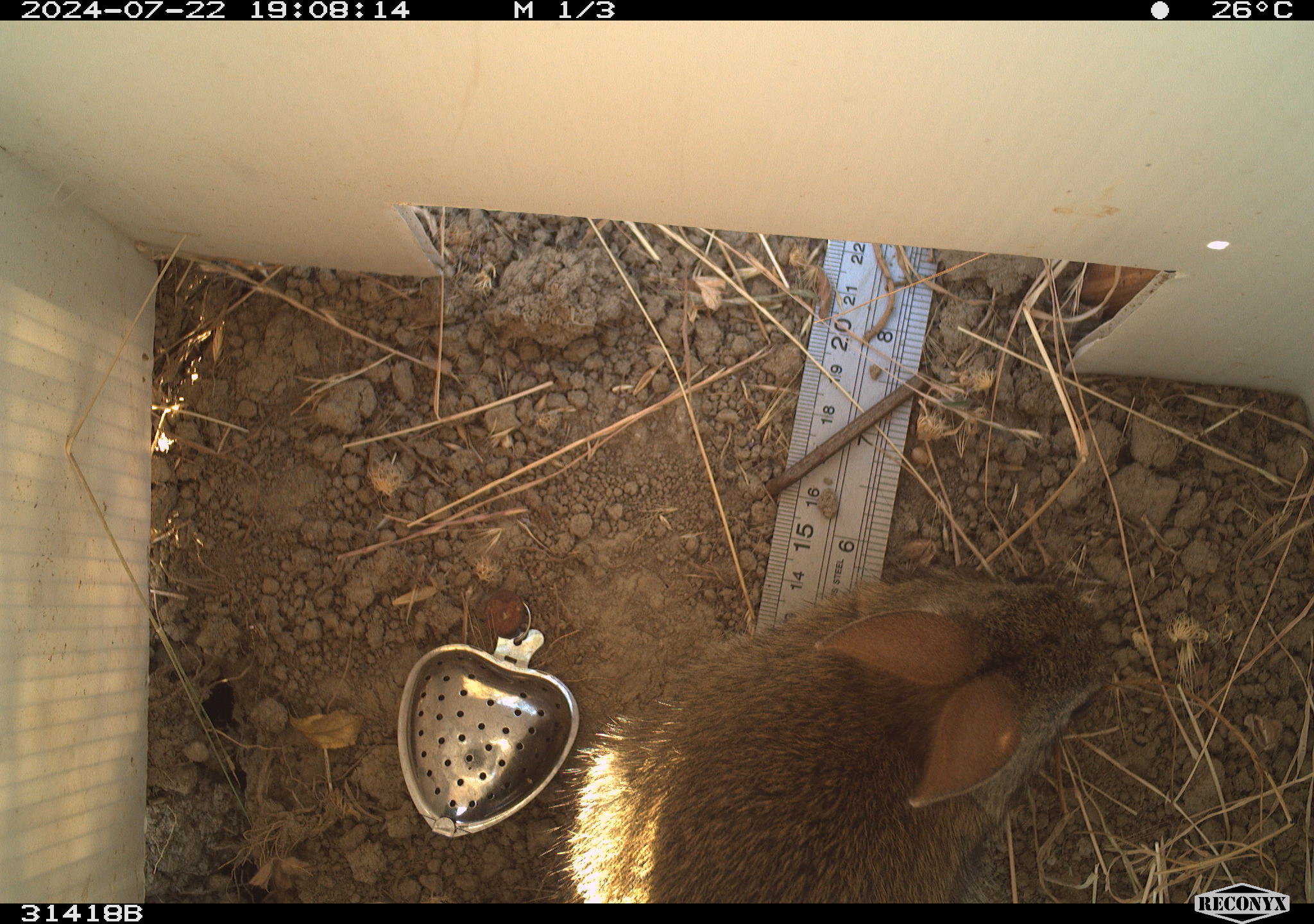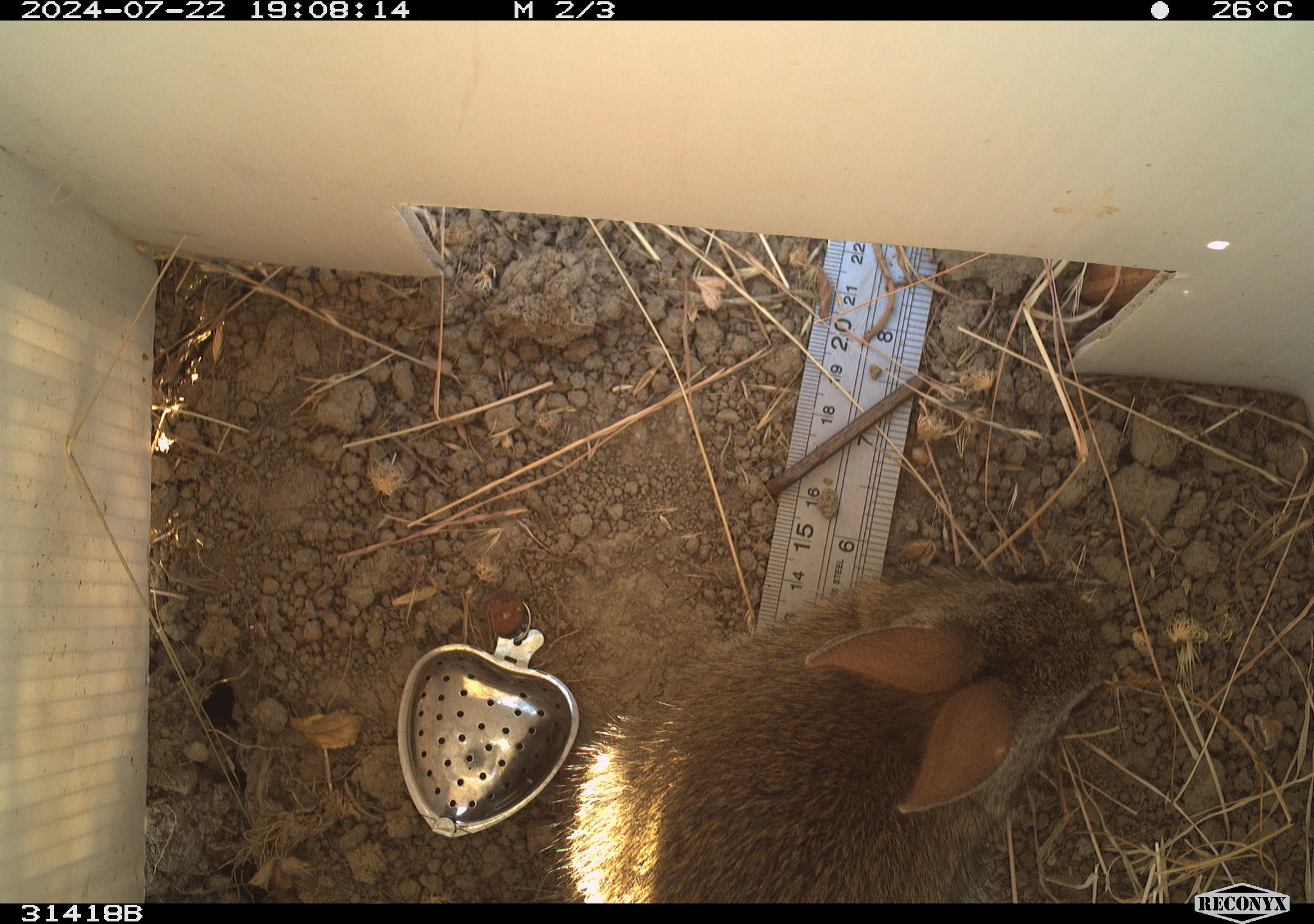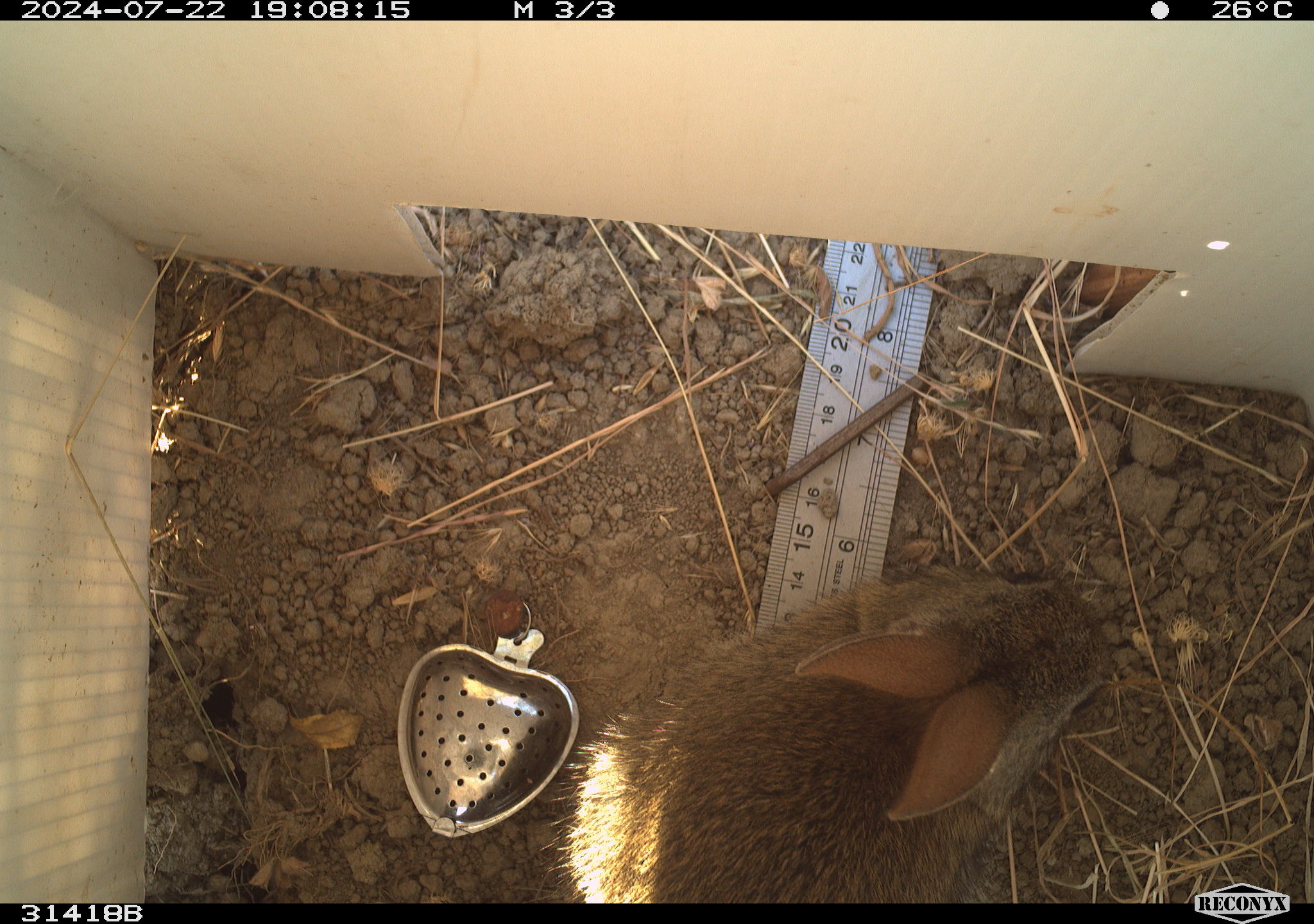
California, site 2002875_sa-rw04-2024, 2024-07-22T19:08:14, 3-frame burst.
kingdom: Animalia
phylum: Chordata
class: Mammalia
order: Lagomorpha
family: Leporidae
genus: Sylvilagus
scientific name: Sylvilagus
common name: cottontail rabbits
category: sylvilagus species